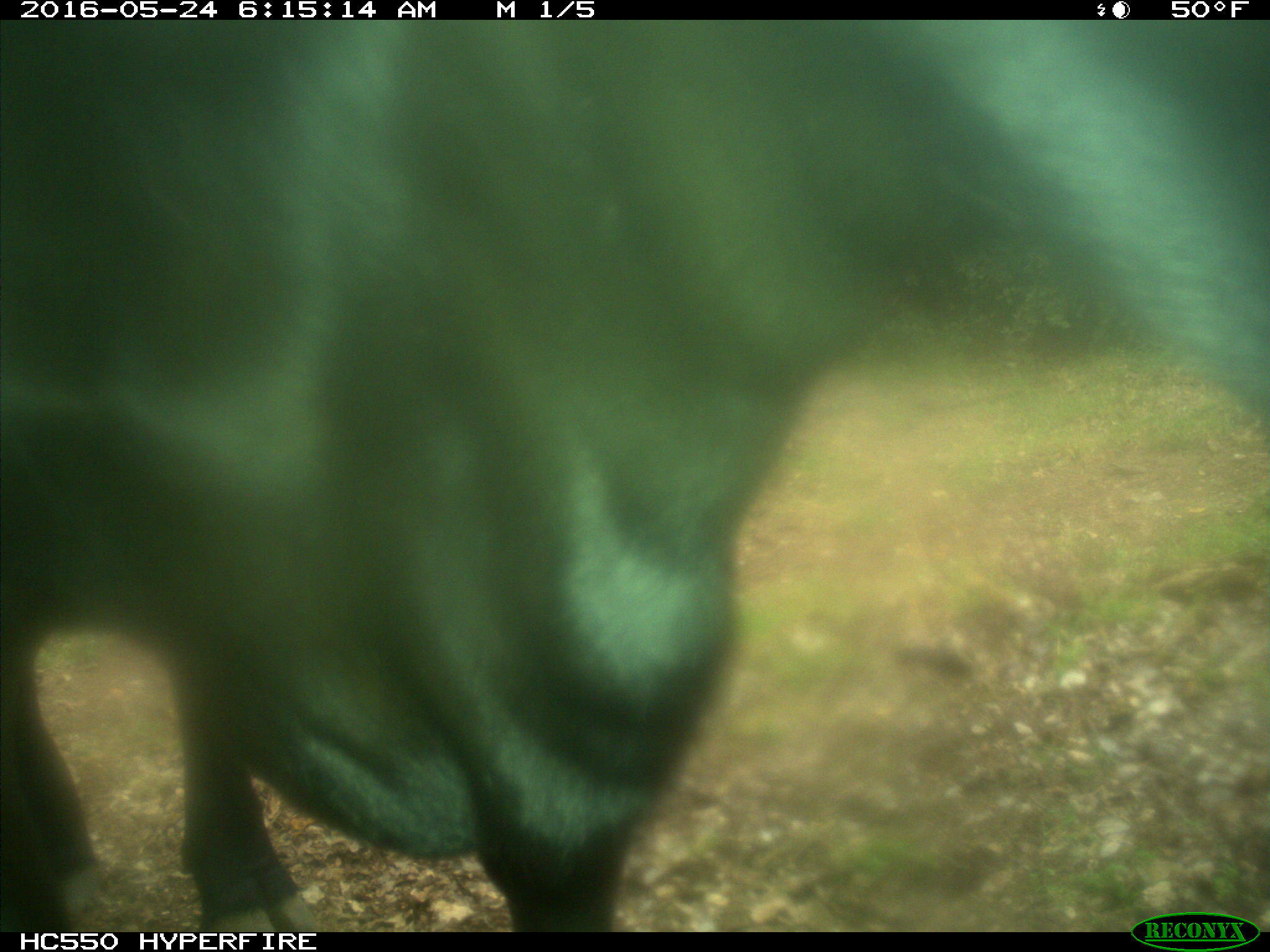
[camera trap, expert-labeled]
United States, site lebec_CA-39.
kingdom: Animalia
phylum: Chordata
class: Mammalia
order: Artiodactyla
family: Bovidae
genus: Bos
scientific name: Bos taurus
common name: domestic cow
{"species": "Bos taurus (domestic cow)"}